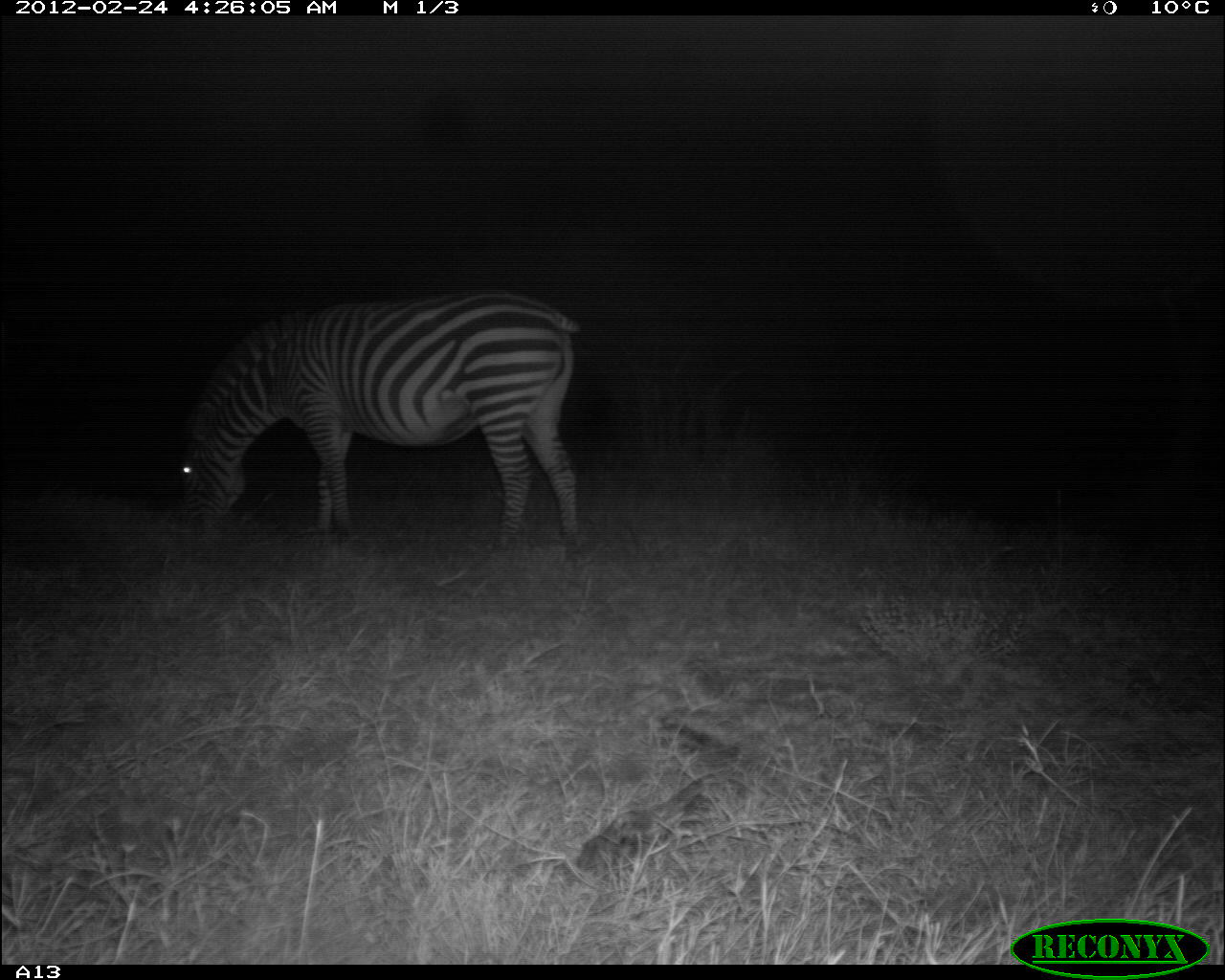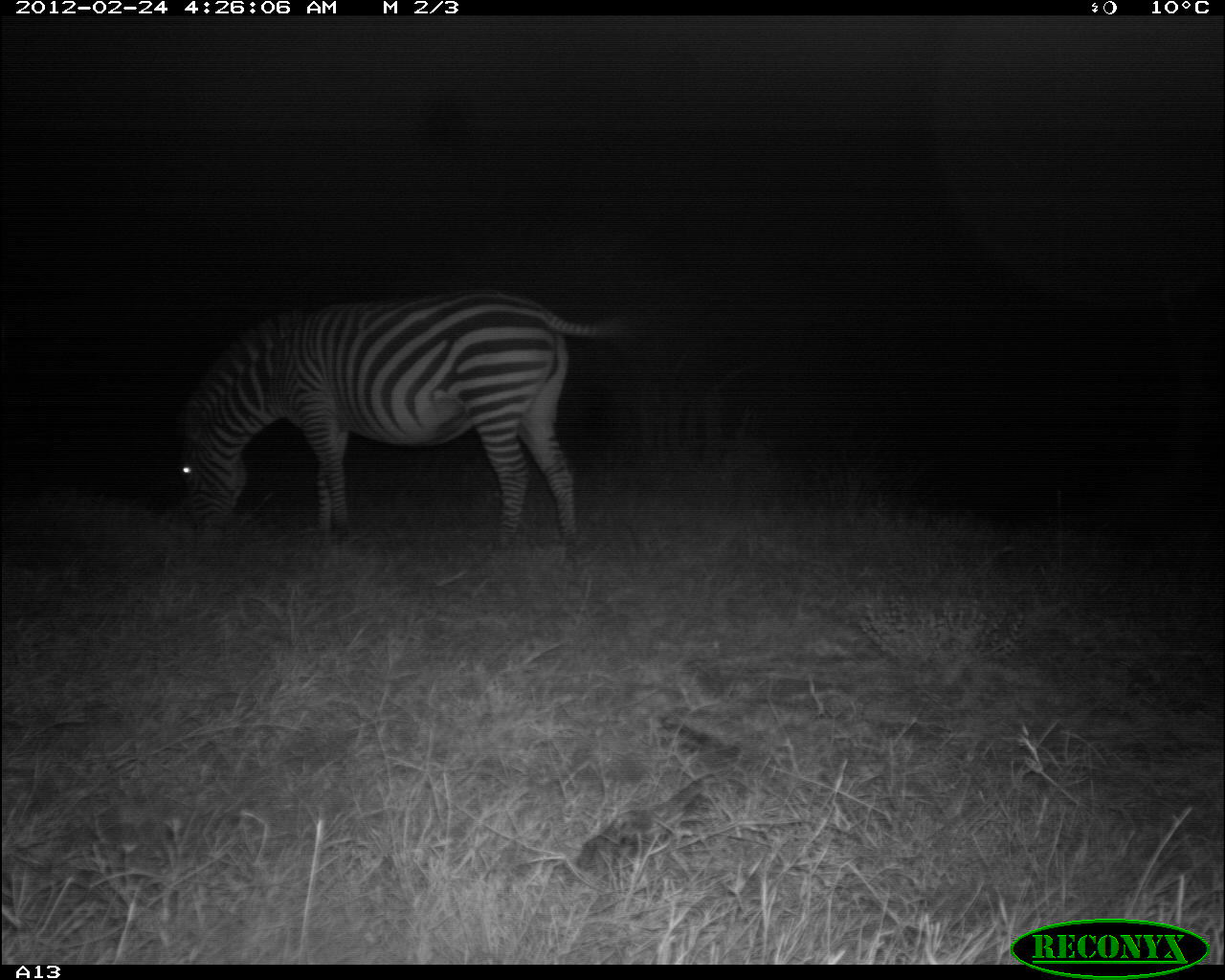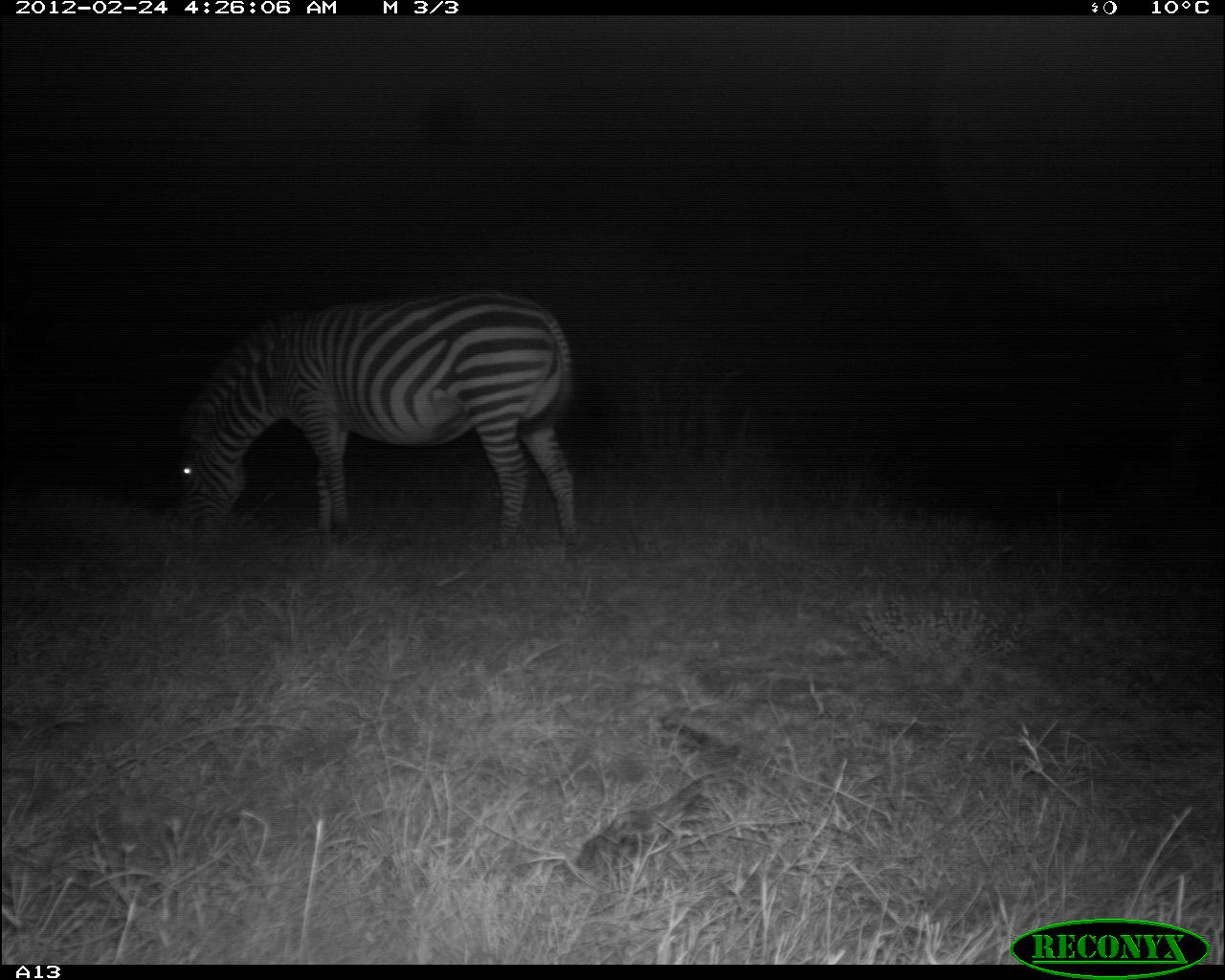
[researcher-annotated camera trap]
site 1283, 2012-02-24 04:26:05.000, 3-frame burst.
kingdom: Animalia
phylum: Chordata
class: Mammalia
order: Perissodactyla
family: Equidae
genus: Equus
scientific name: Equus quagga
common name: plains zebra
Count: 1.